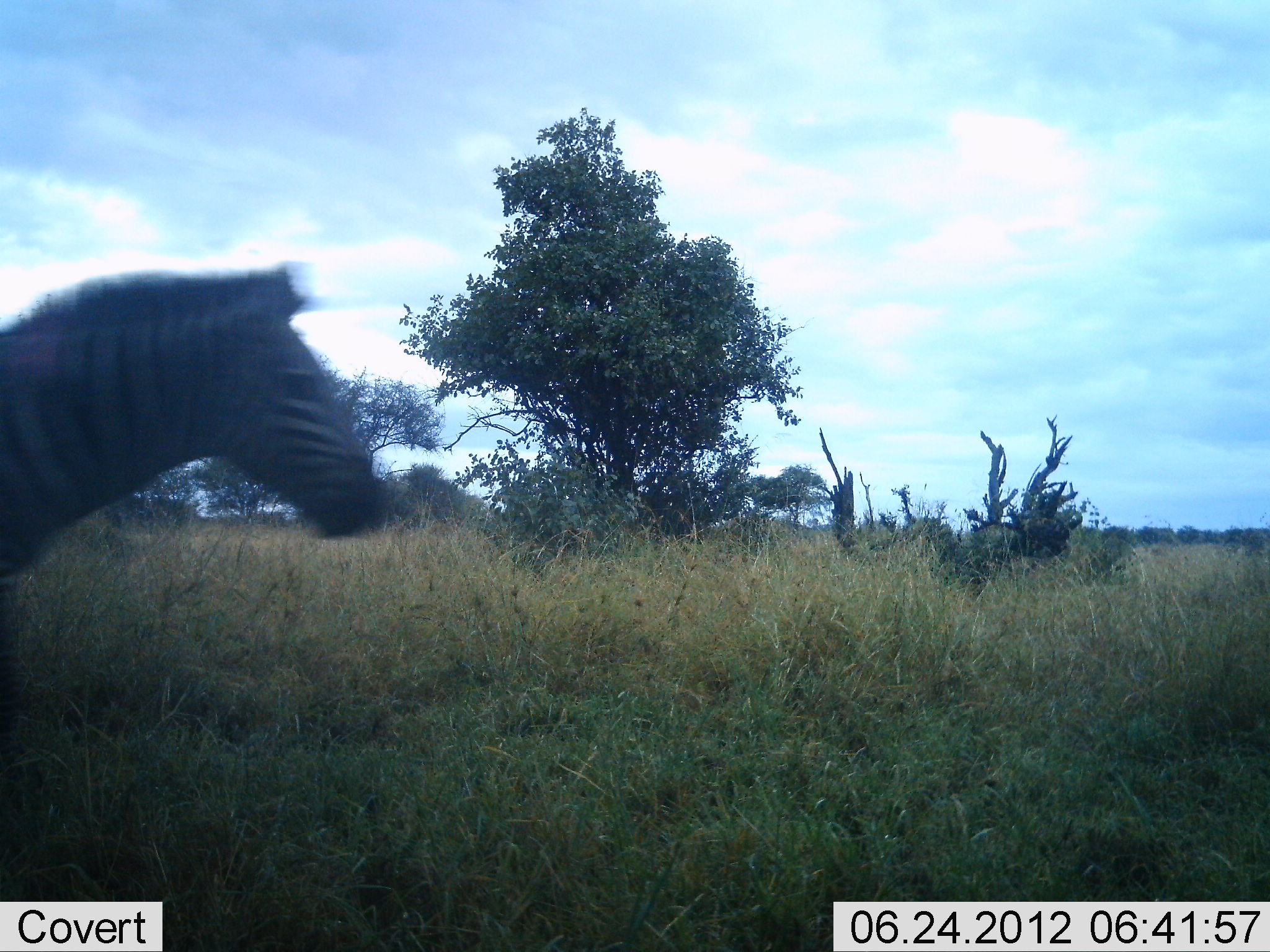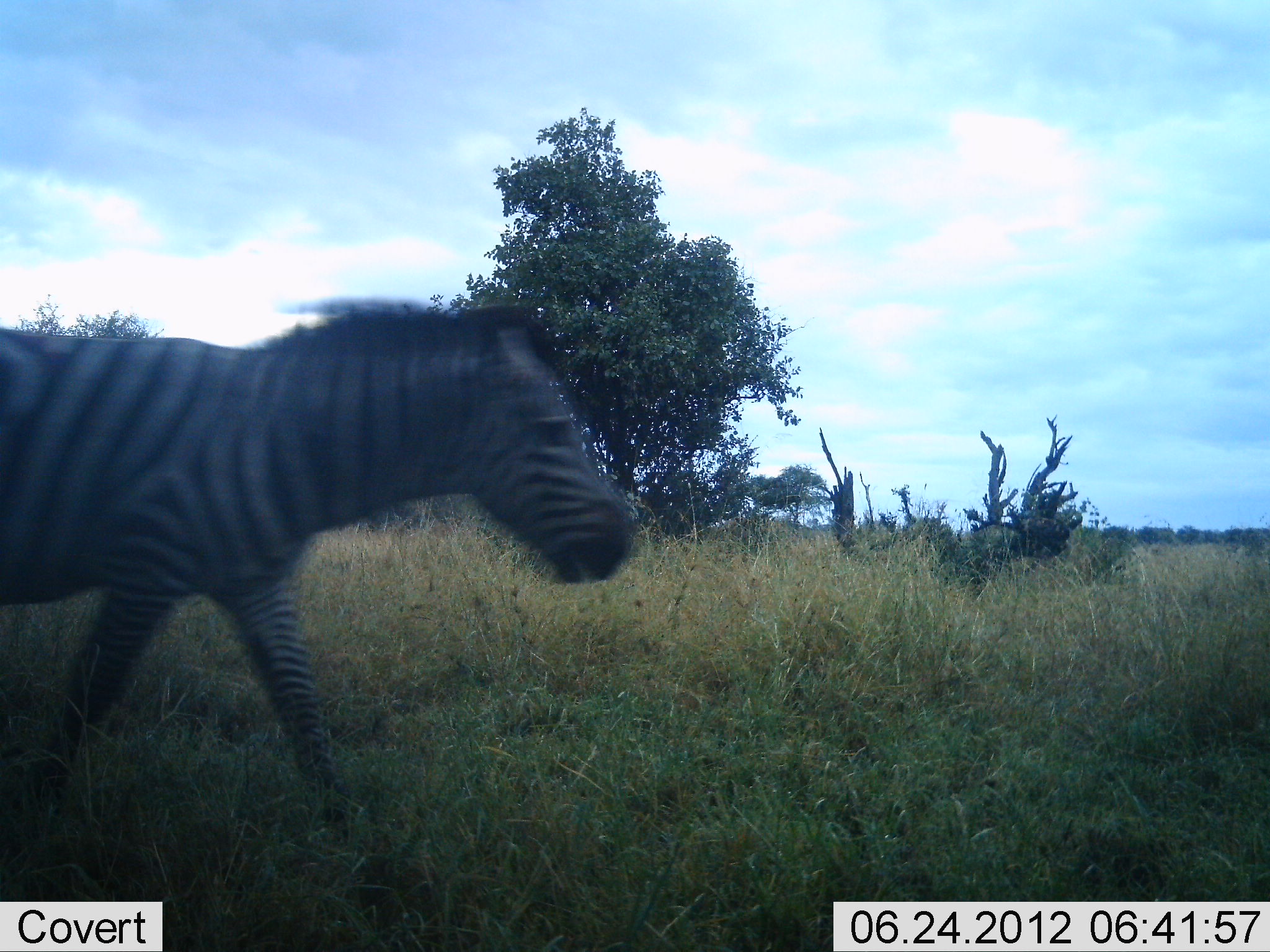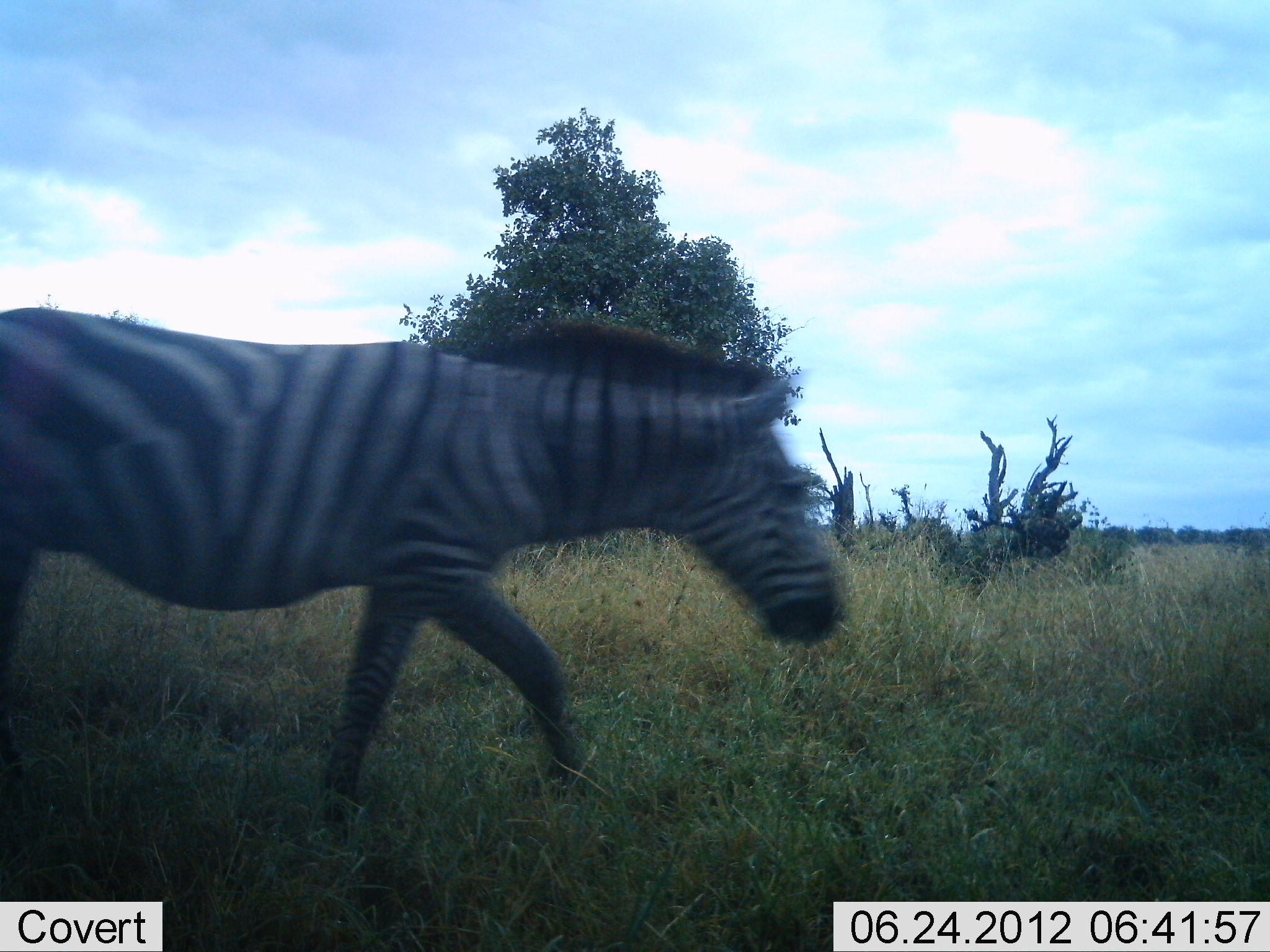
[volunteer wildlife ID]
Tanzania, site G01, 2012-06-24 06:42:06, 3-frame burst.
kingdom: Animalia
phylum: Chordata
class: Mammalia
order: Perissodactyla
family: Equidae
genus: Equus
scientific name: Equus quagga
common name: plains zebra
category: zebra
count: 1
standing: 0%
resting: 0%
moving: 100%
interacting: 0%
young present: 0%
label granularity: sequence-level